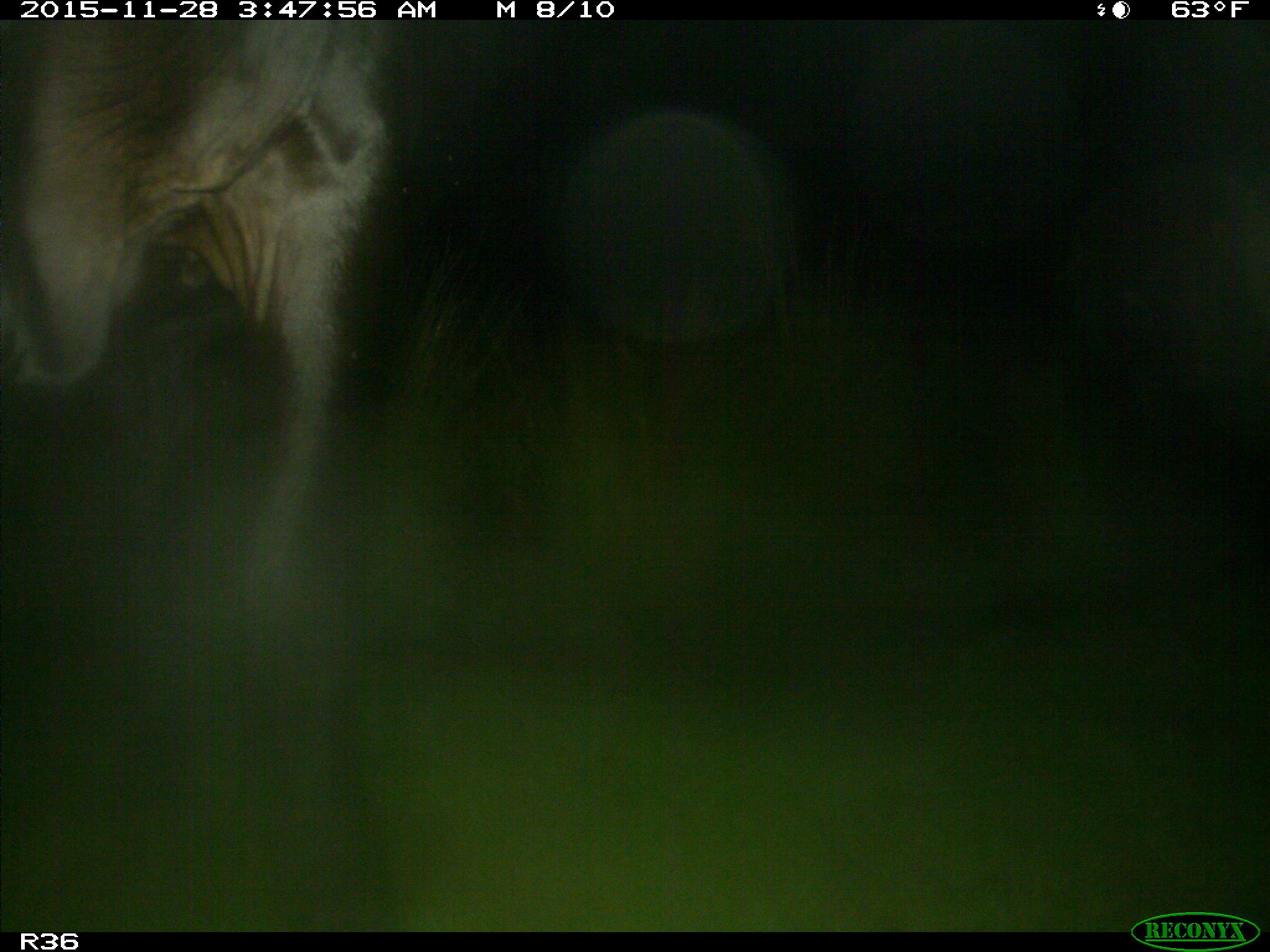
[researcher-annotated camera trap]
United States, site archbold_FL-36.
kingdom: Animalia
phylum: Chordata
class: Mammalia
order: Artiodactyla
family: Bovidae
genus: Bos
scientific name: Bos taurus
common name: domestic cow